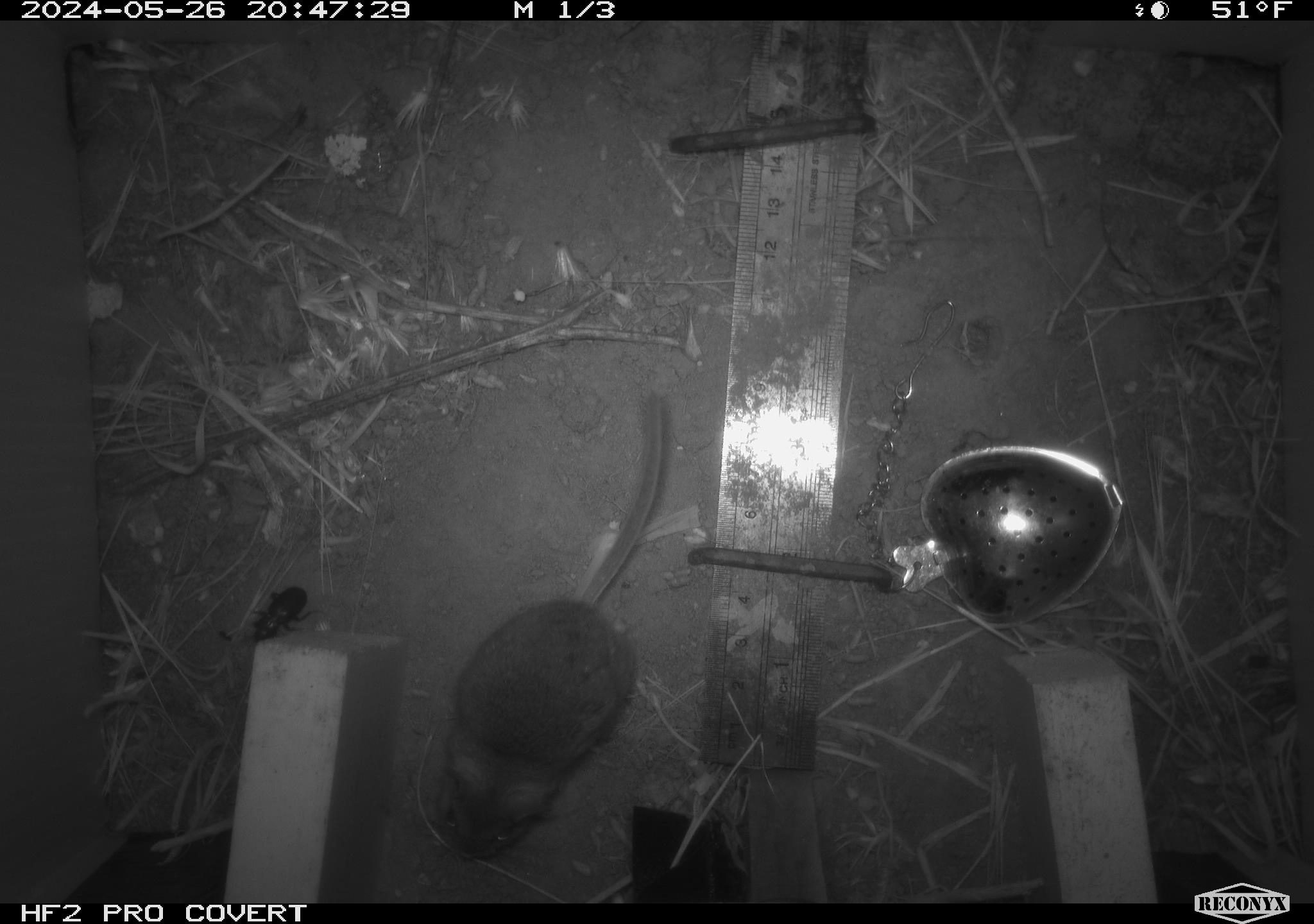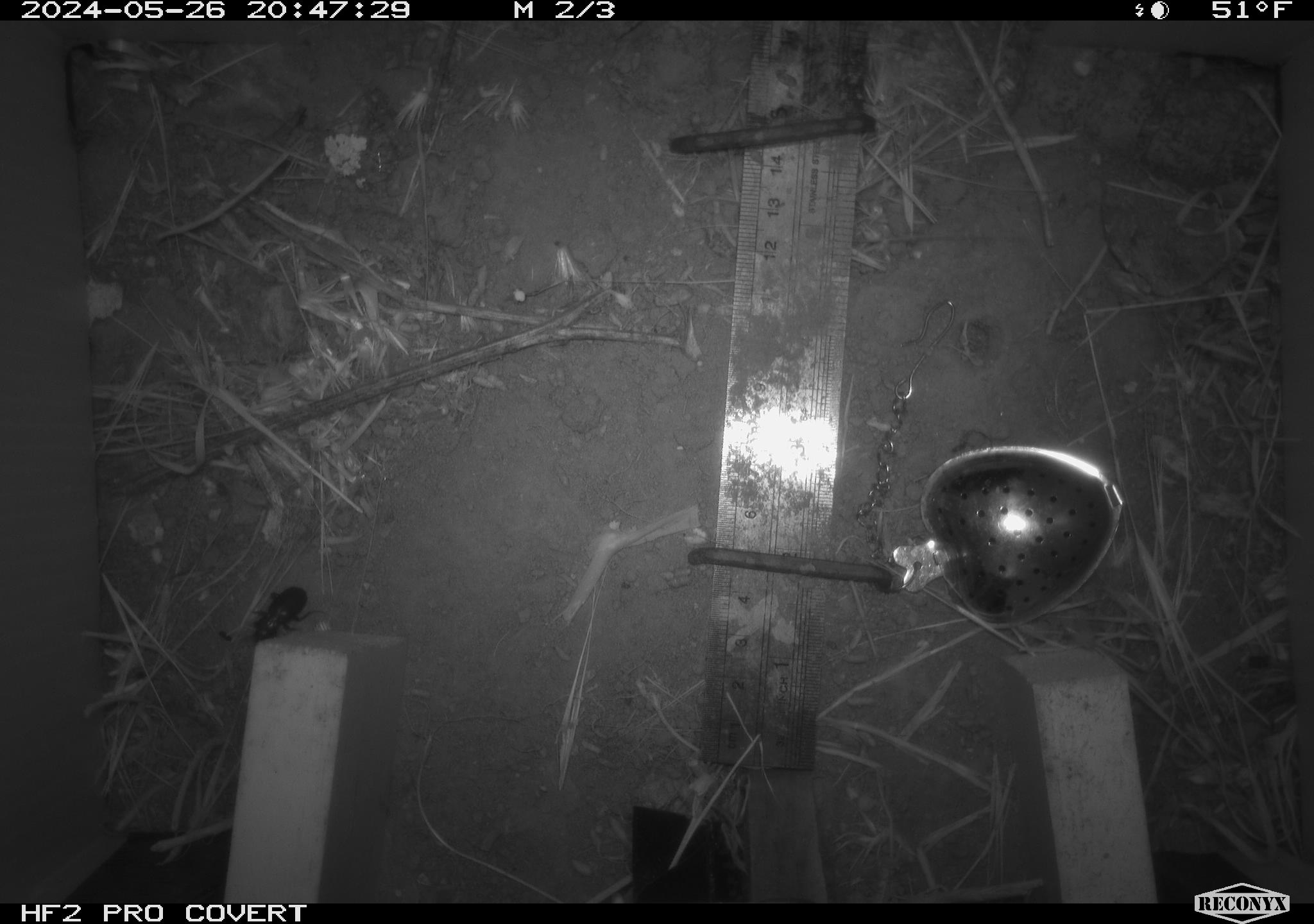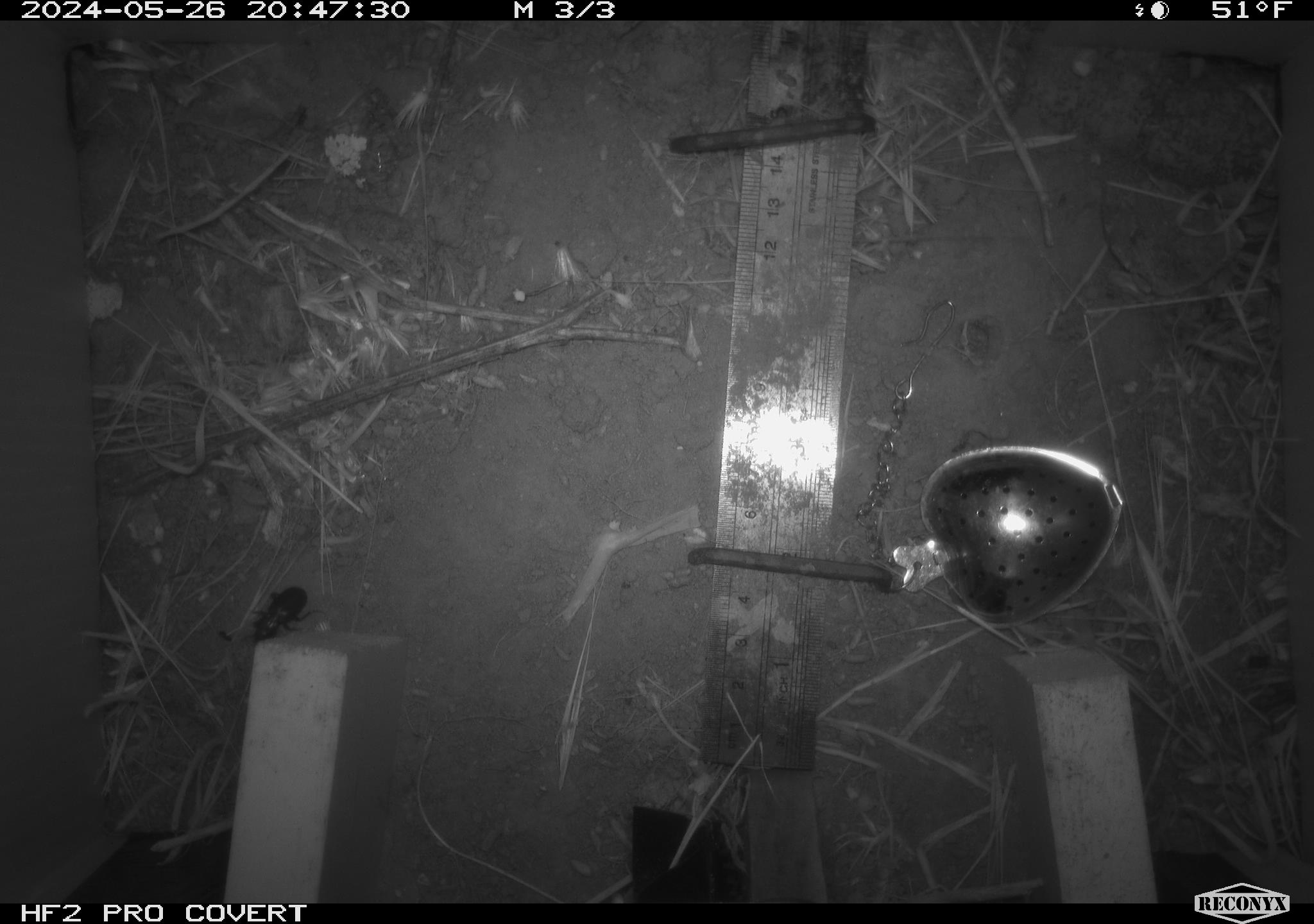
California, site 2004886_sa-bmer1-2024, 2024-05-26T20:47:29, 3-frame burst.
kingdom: Animalia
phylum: Chordata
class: Mammalia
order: Rodentia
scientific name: Rodentia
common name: mouse species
Mouse species (Rodentia).